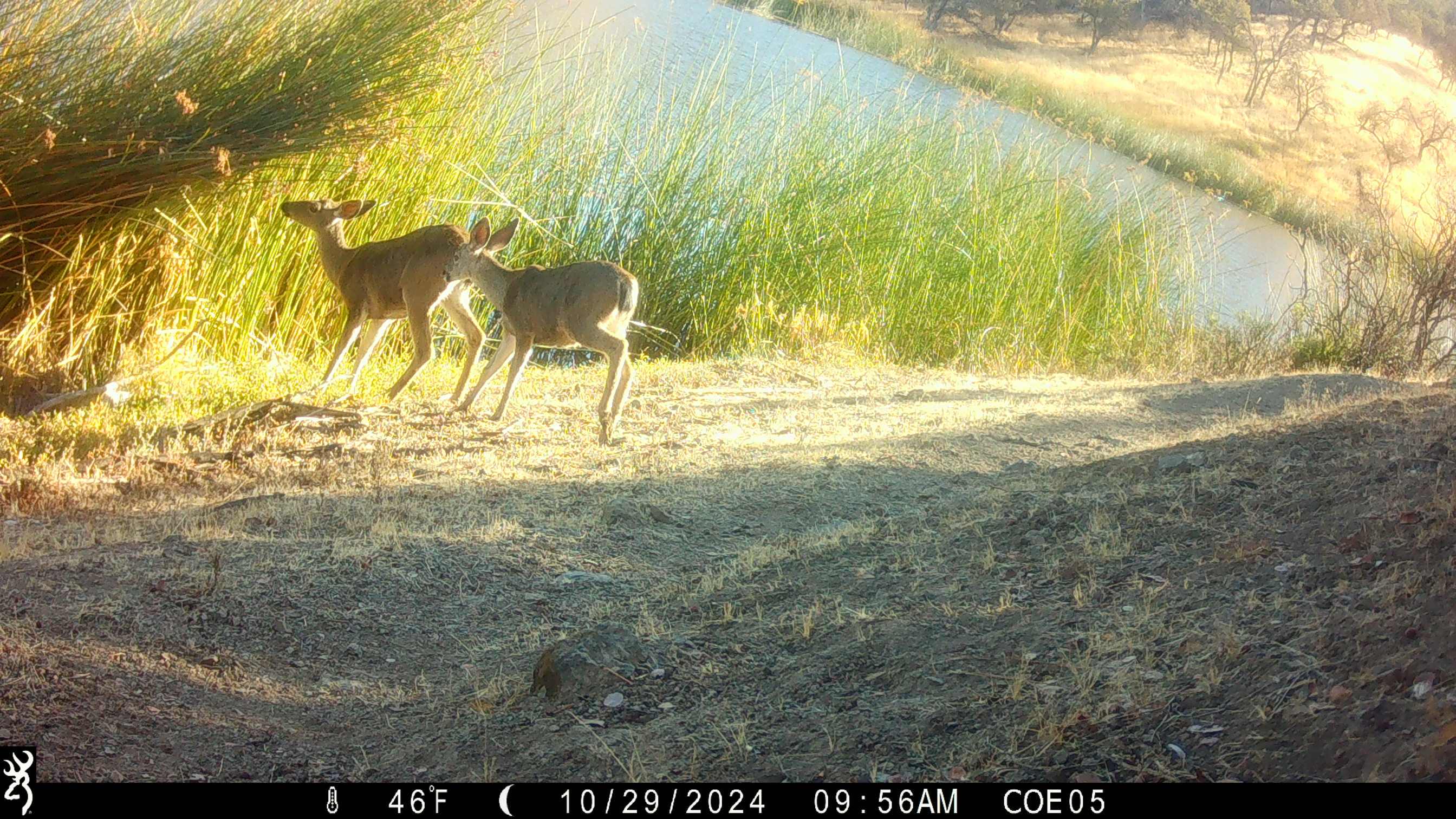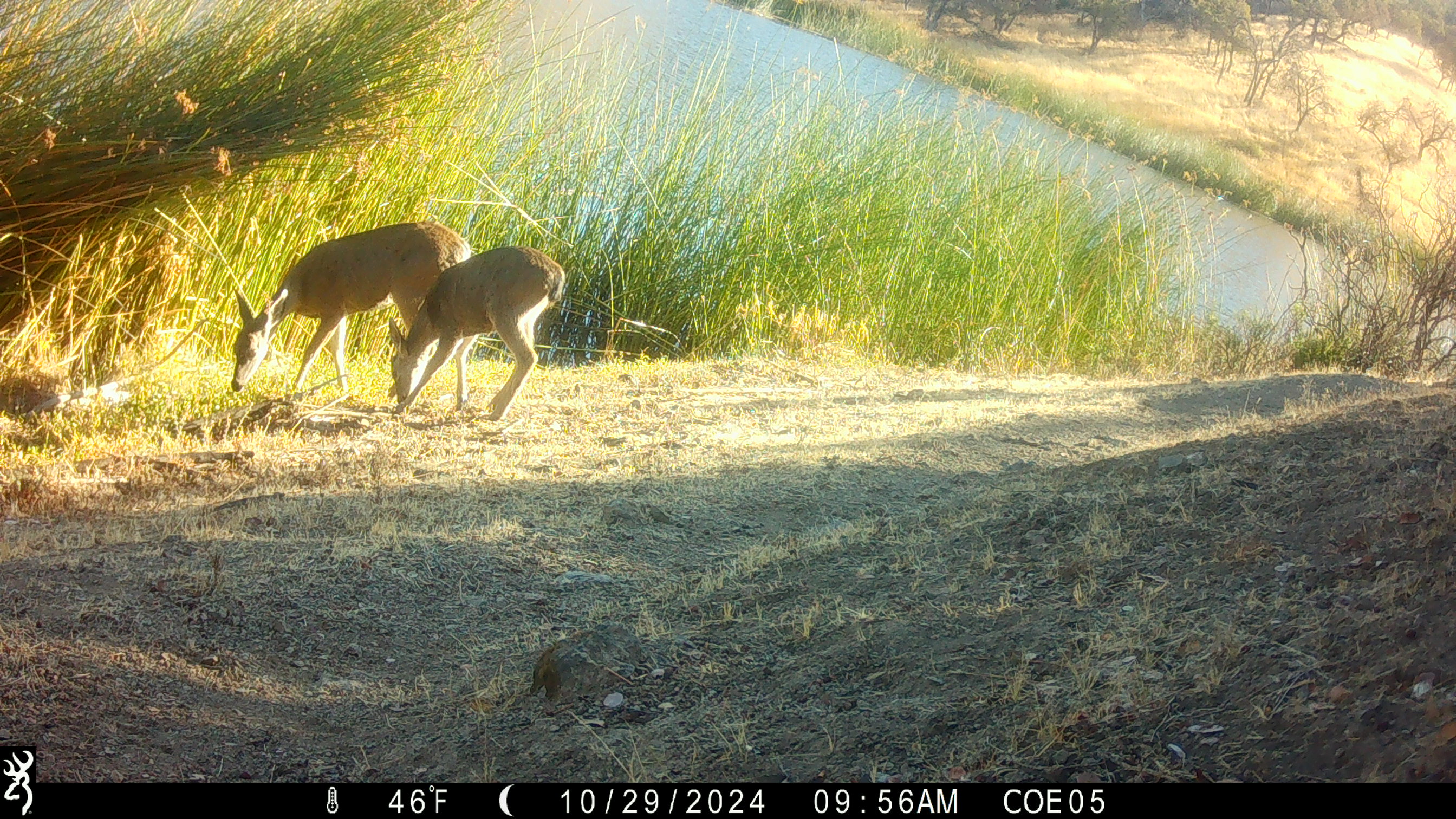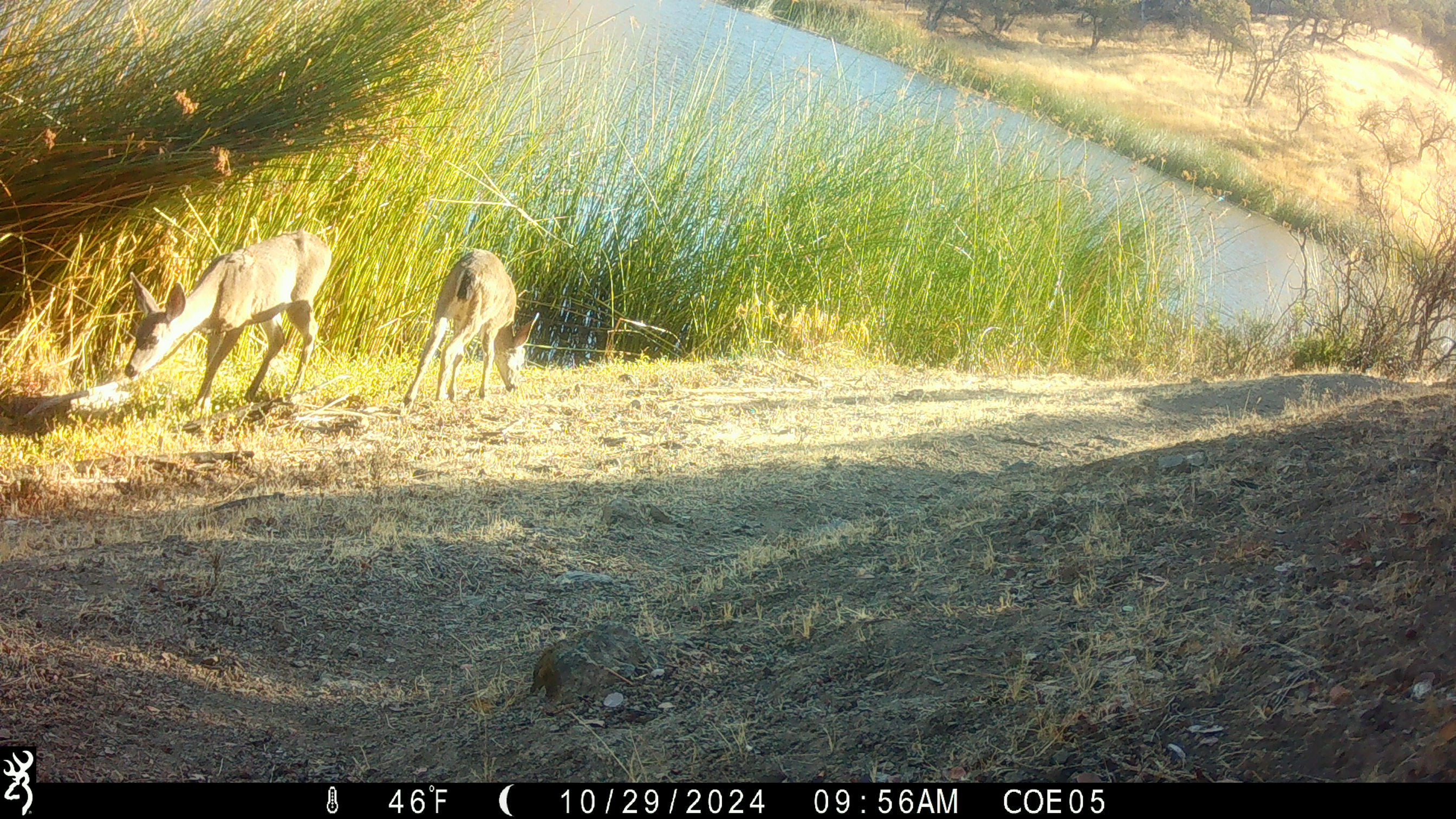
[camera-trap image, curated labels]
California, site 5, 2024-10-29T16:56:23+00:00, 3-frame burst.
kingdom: Animalia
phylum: Chordata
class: Mammalia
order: Artiodactyla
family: Cervidae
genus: Odocoileus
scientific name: Odocoileus hemionus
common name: mule deer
Mule deer (Odocoileus hemionus).